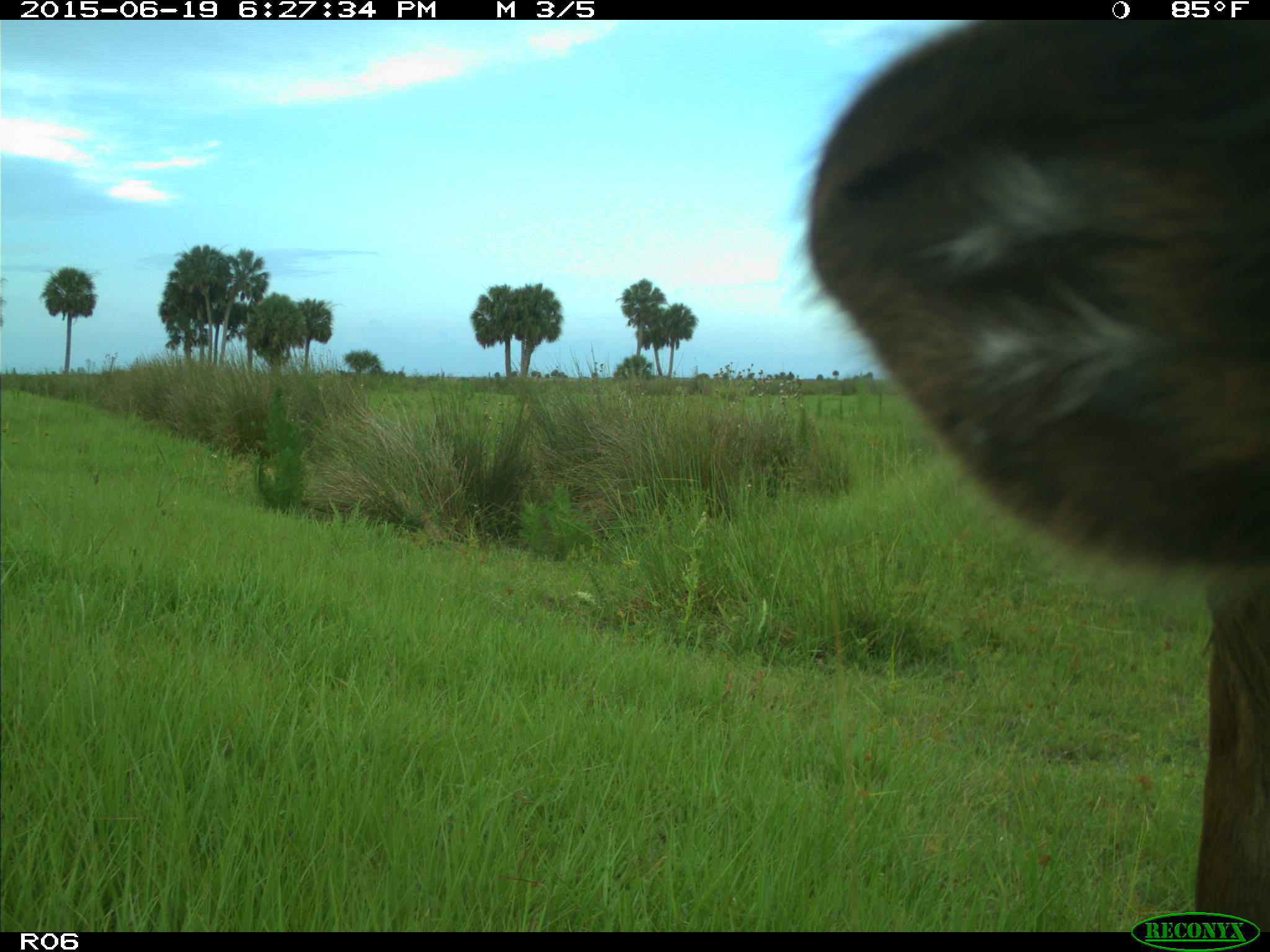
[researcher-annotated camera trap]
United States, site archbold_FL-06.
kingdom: Animalia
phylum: Chordata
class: Mammalia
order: Artiodactyla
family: Bovidae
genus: Bos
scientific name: Bos taurus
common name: domestic cow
Bos taurus (domestic cow).